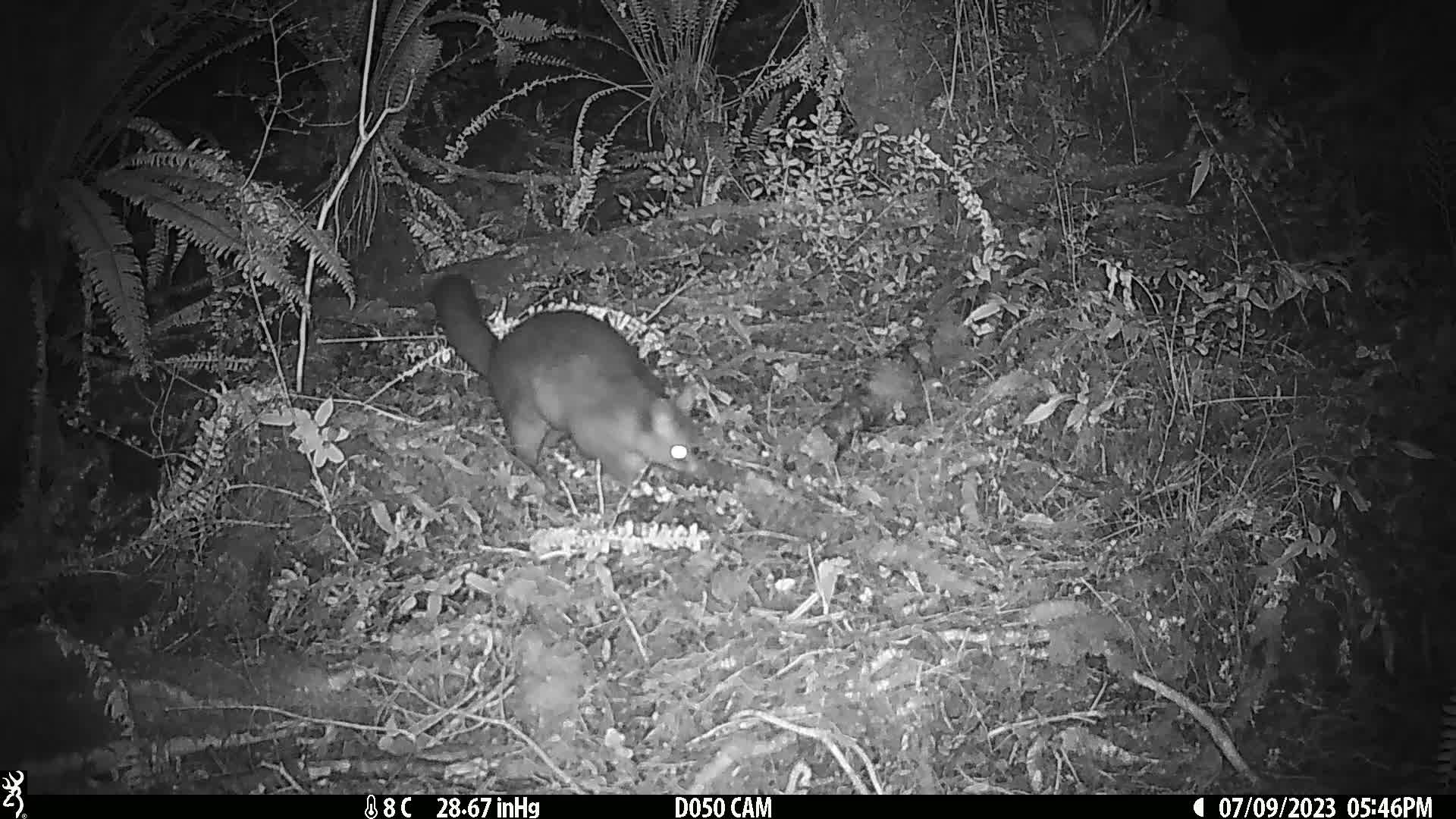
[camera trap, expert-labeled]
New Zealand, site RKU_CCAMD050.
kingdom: Animalia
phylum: Chordata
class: Mammalia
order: Diprotodontia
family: Phalangeridae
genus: Trichosurus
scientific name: Trichosurus vulpecula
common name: common brushtail possum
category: possum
Possum (common brushtail possum) (Trichosurus vulpecula).